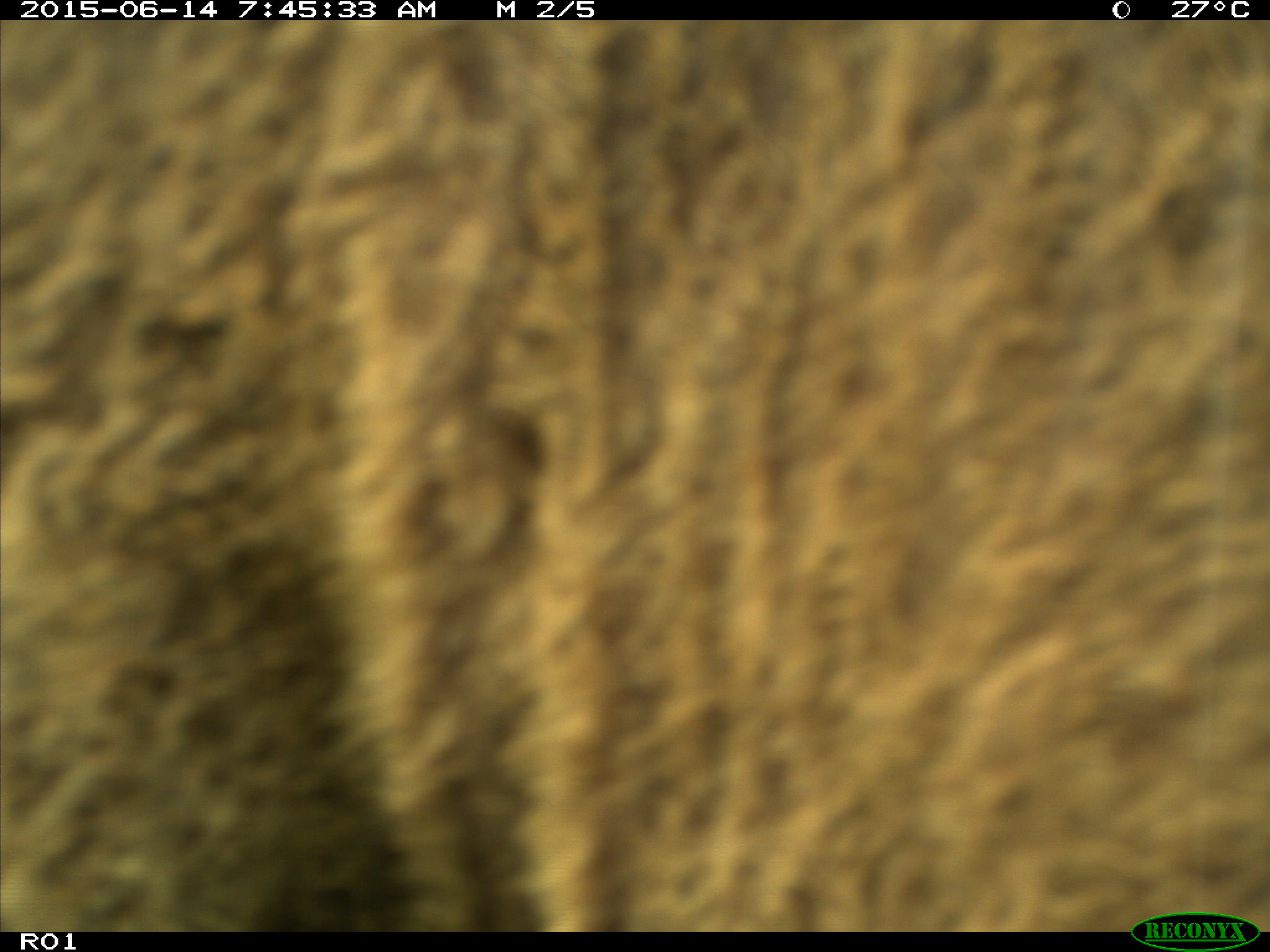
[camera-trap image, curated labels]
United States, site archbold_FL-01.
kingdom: Animalia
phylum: Chordata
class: Mammalia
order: Artiodactyla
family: Bovidae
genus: Bos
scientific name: Bos taurus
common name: domestic cow